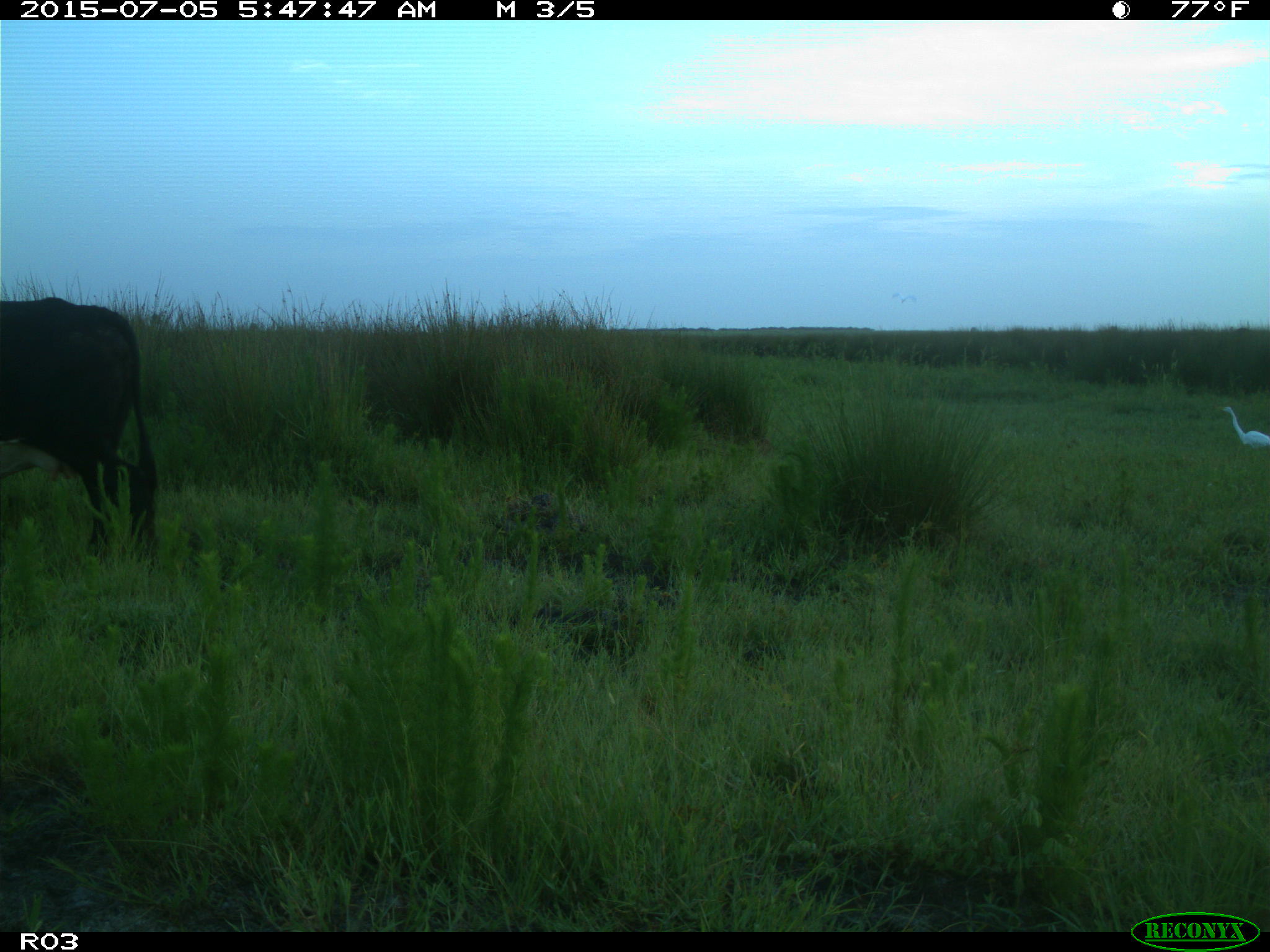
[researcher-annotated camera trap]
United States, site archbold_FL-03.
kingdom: Animalia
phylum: Chordata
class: Mammalia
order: Artiodactyla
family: Bovidae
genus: Bos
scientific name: Bos taurus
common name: domestic cow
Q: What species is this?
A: Bos taurus (domestic cow).